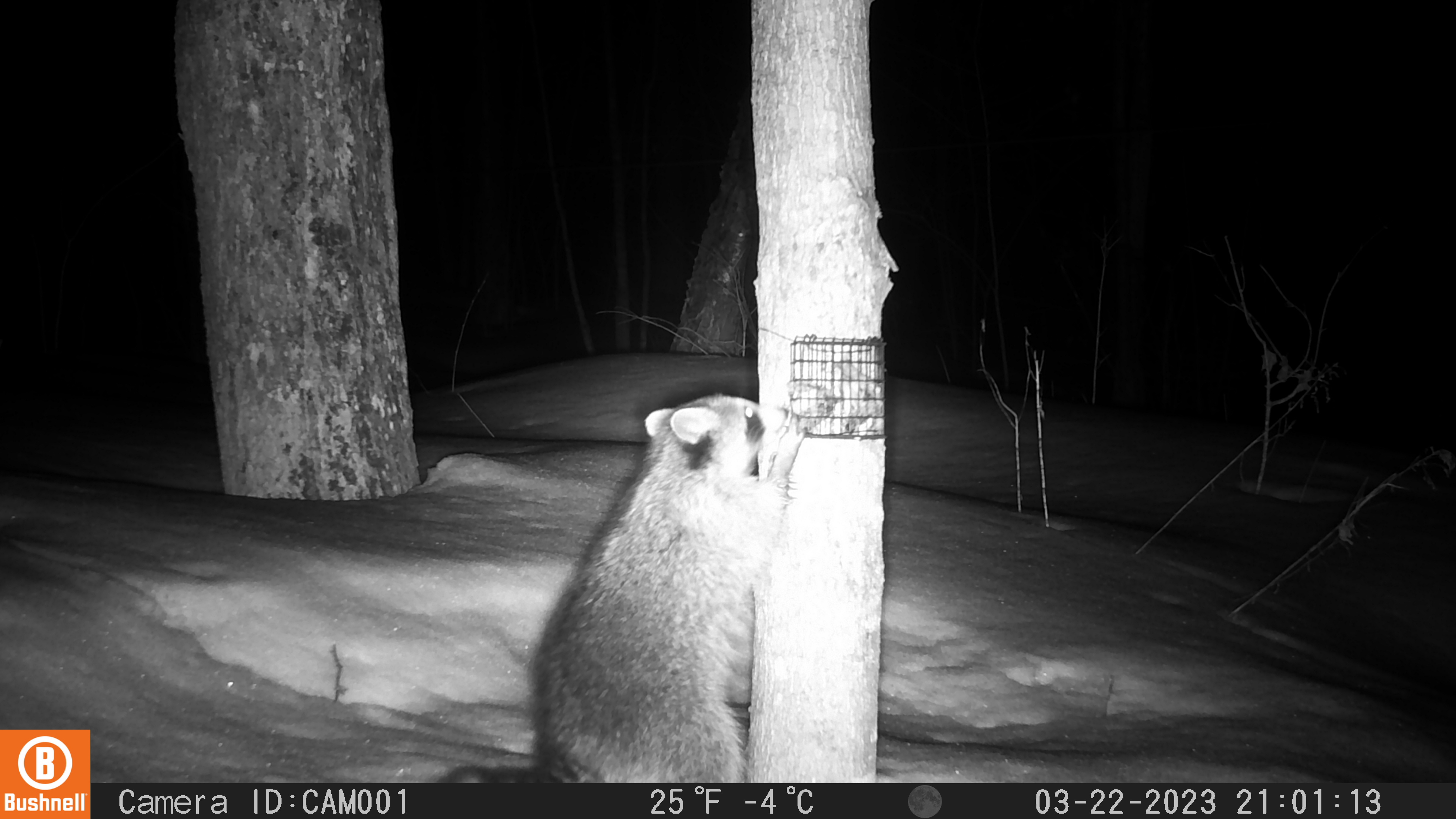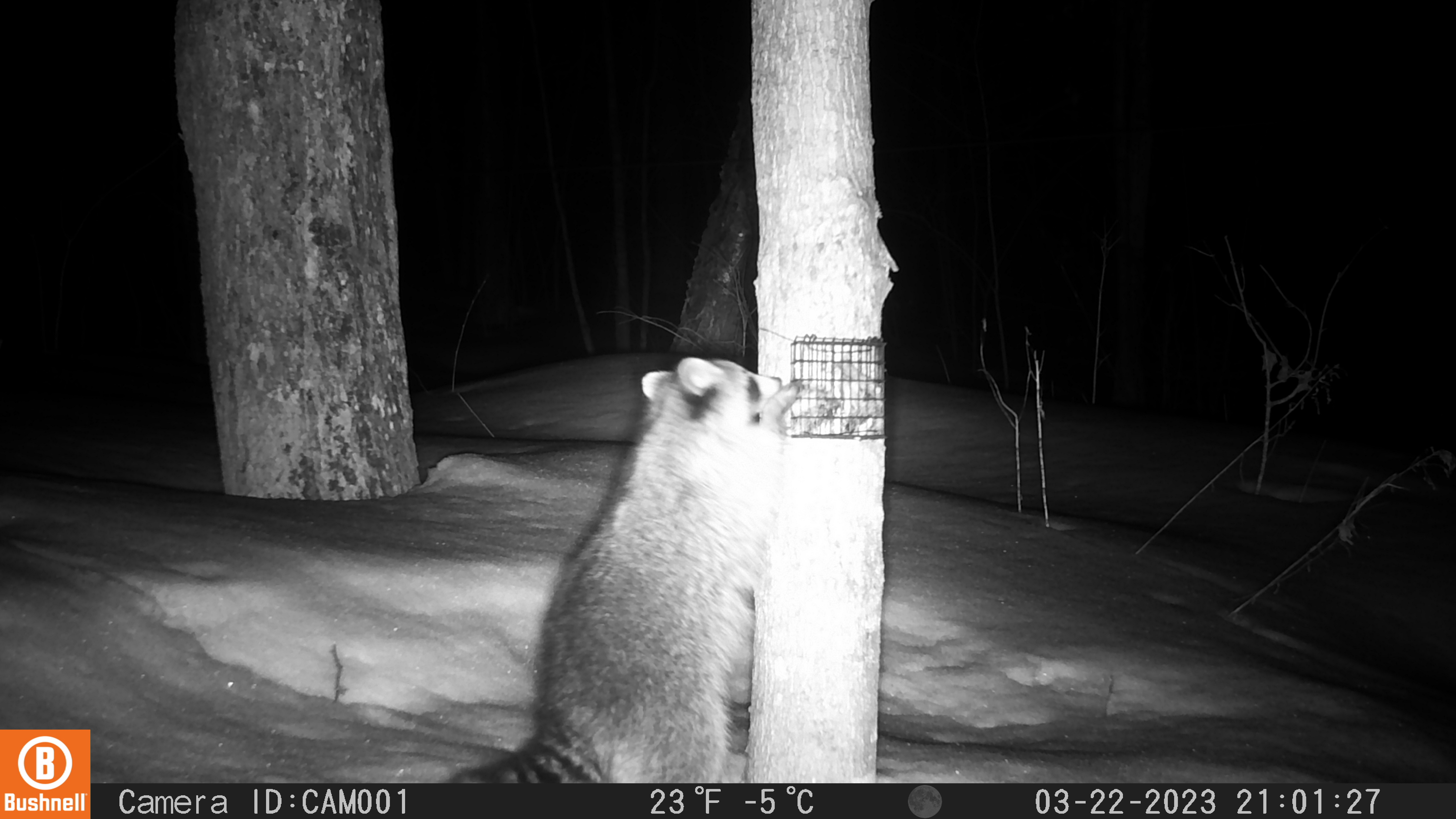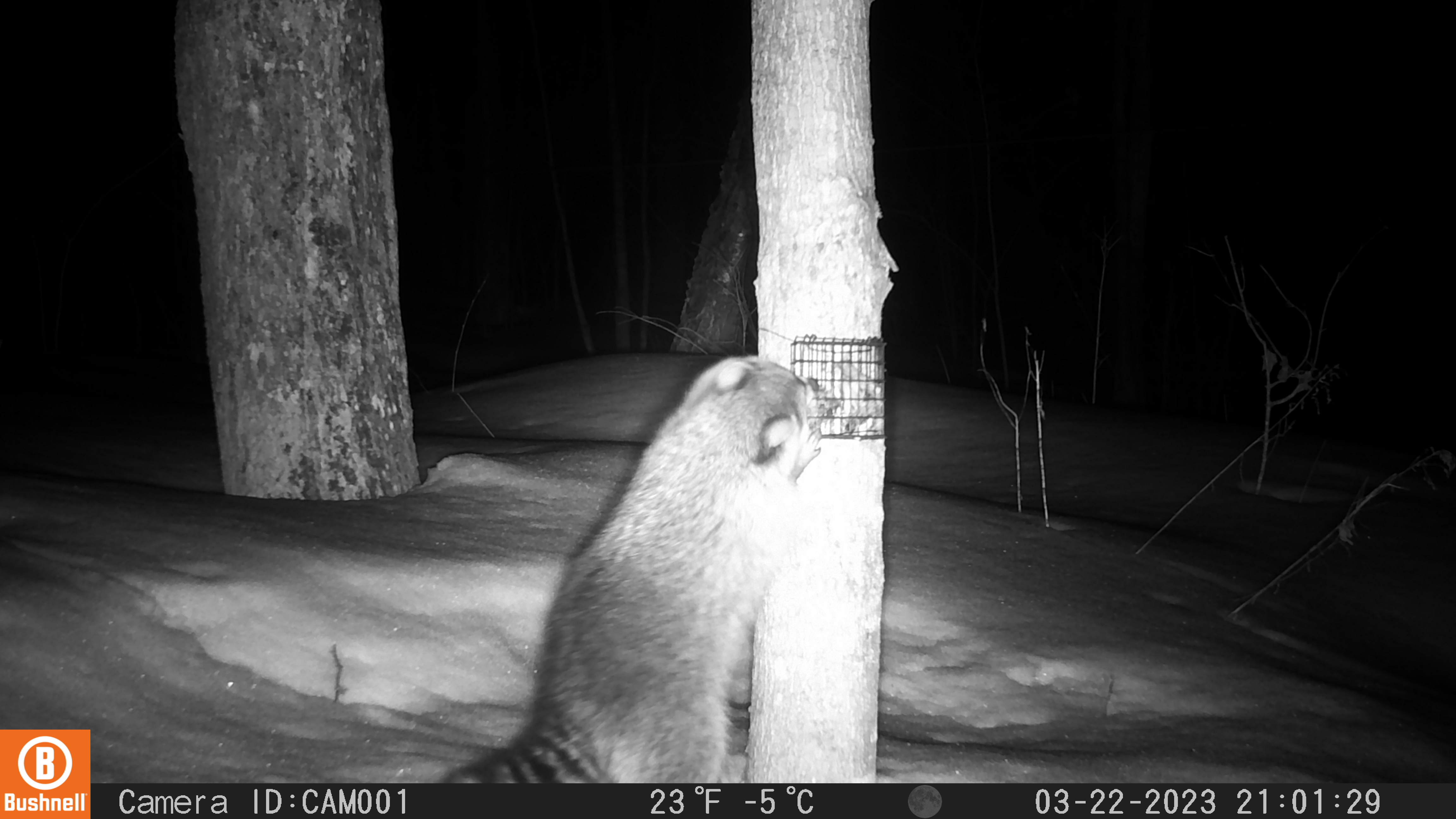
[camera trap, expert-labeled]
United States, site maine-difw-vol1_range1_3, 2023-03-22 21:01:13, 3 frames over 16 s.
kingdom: Animalia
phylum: Chordata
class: Mammalia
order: Carnivora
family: Procyonidae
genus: Procyon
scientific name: Procyon lotor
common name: raccoon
Raccoon (Procyon lotor).